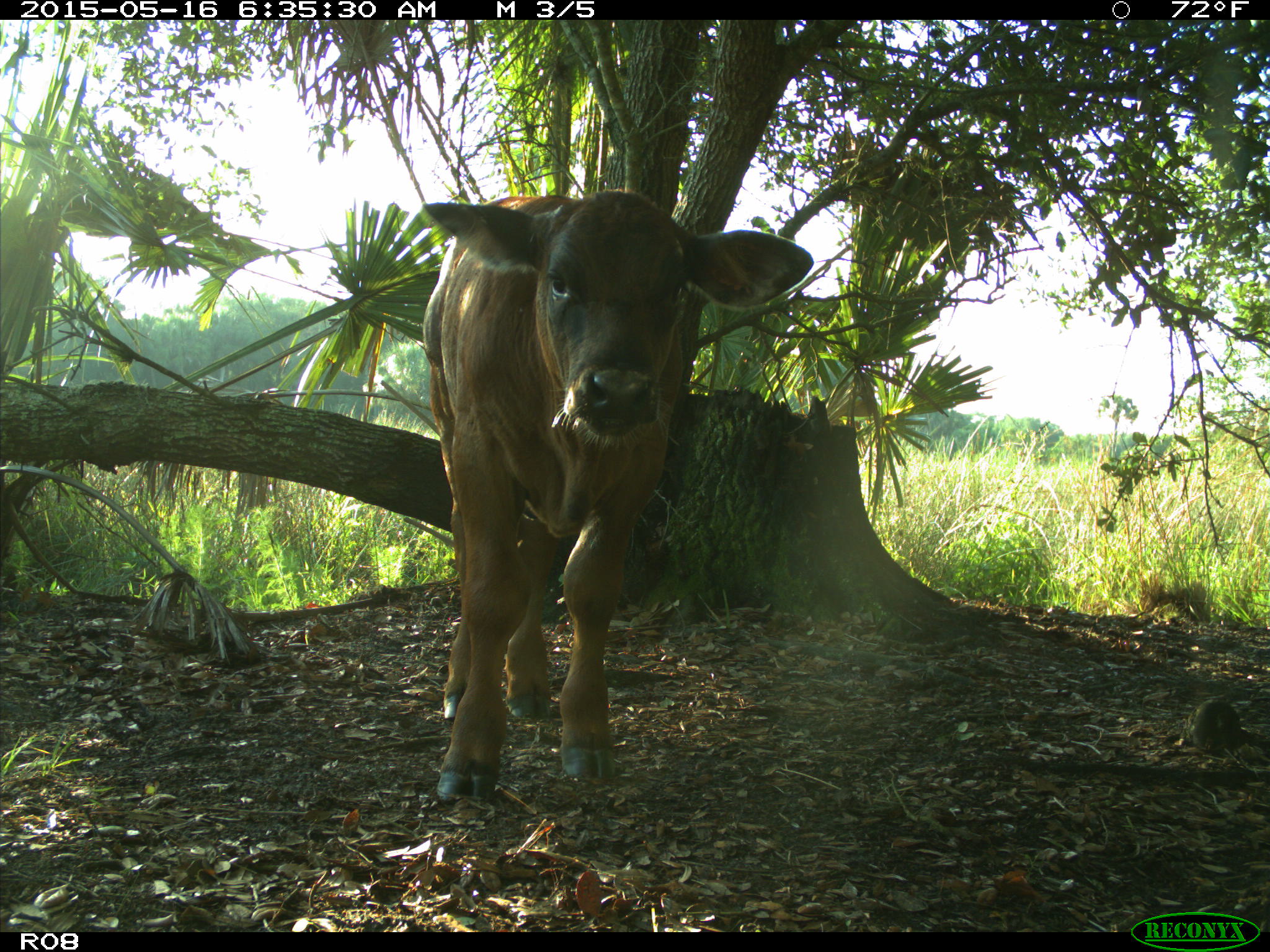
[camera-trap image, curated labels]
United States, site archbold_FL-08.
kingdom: Animalia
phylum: Chordata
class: Mammalia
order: Artiodactyla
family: Bovidae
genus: Bos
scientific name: Bos taurus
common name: domestic cow